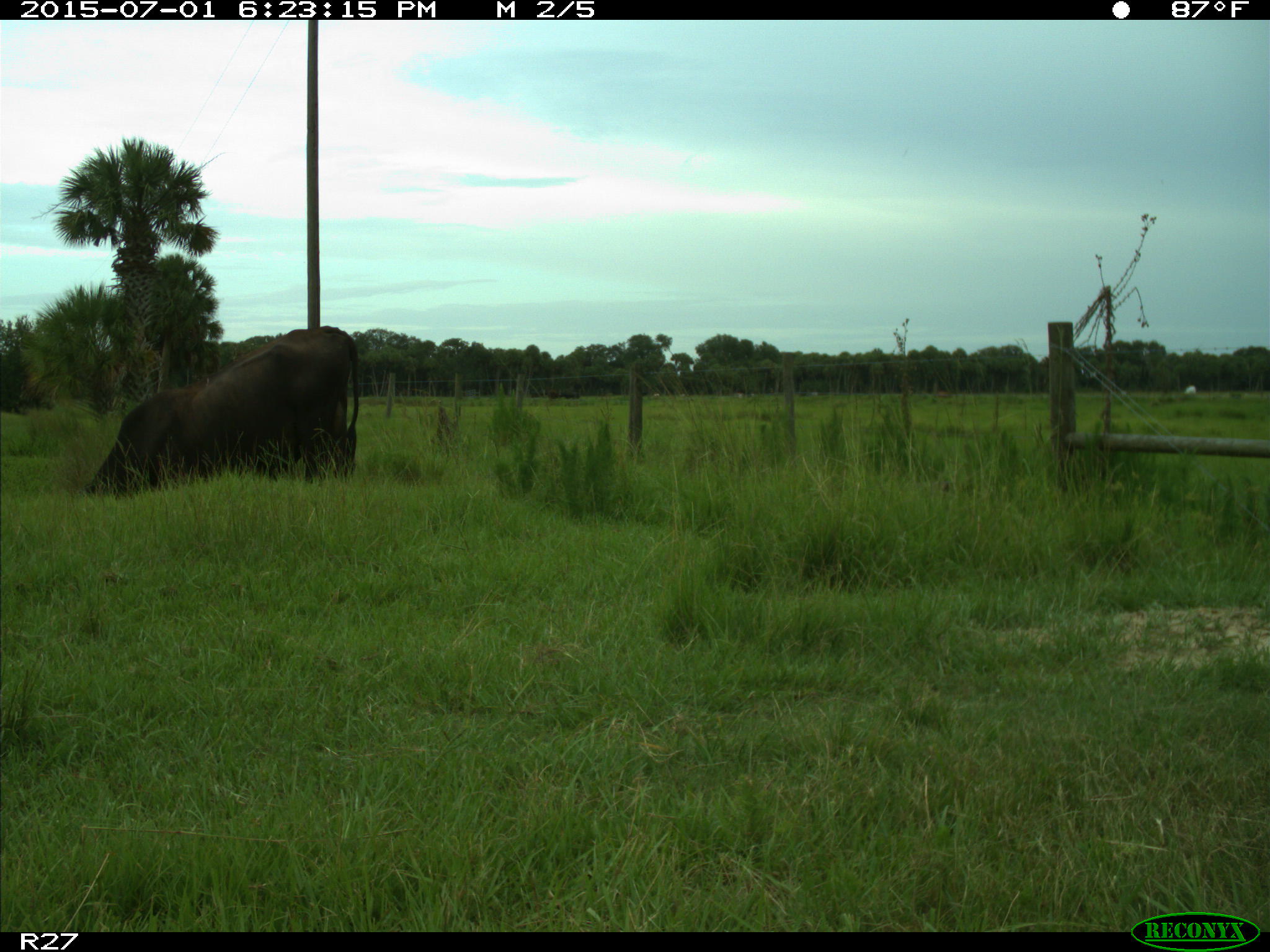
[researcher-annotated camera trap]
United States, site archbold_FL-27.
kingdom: Animalia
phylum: Chordata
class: Mammalia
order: Artiodactyla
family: Bovidae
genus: Bos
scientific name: Bos taurus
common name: domestic cow